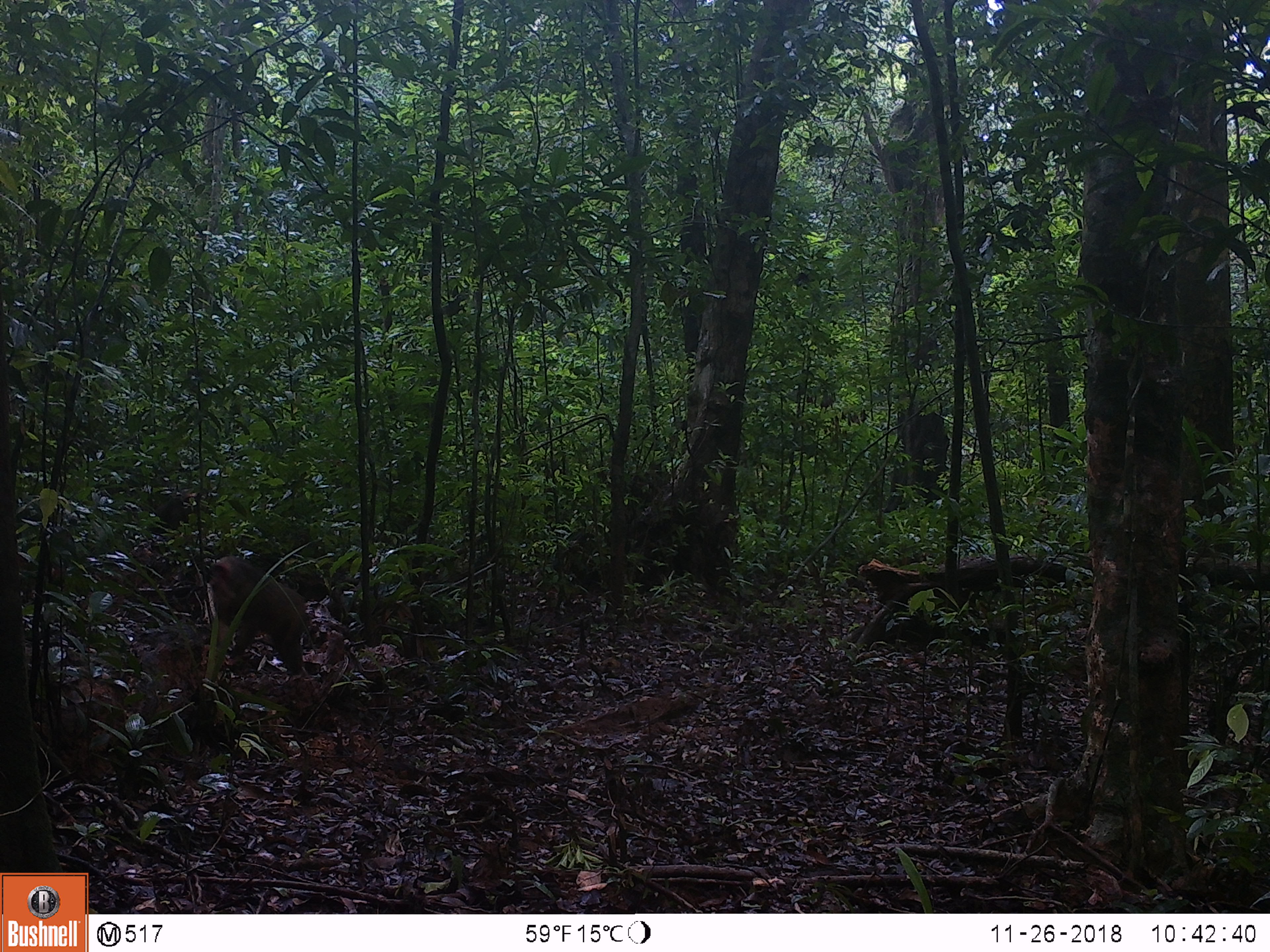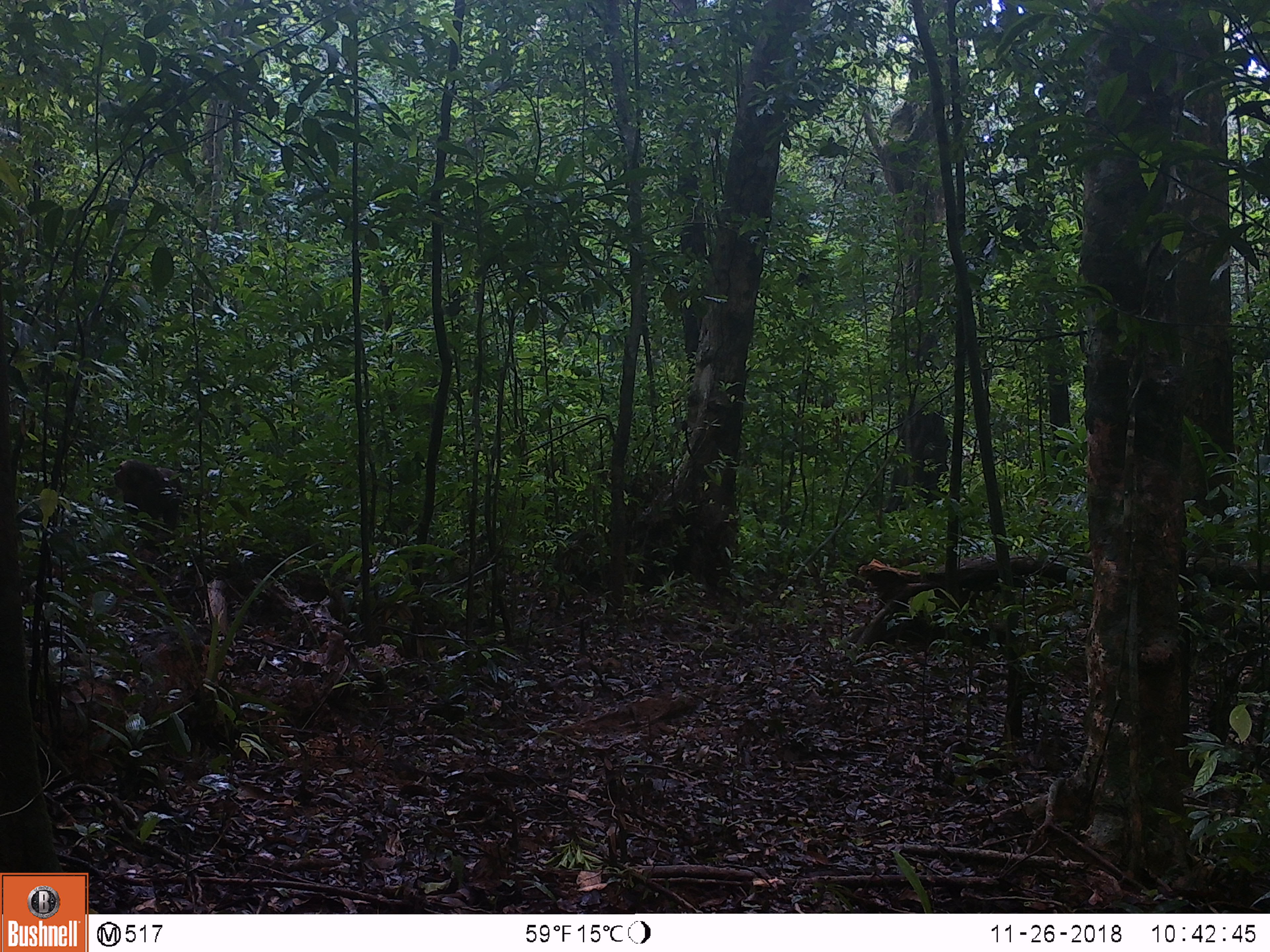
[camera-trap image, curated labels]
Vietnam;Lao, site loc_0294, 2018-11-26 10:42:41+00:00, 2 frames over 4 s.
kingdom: Animalia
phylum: Chordata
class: Mammalia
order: Primates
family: Cercopithecidae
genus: Macaca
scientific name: Macaca arctoides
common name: stump-tailed macaque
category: stump tailed macaque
Stump tailed macaque (stump-tailed macaque) (Macaca arctoides). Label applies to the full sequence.